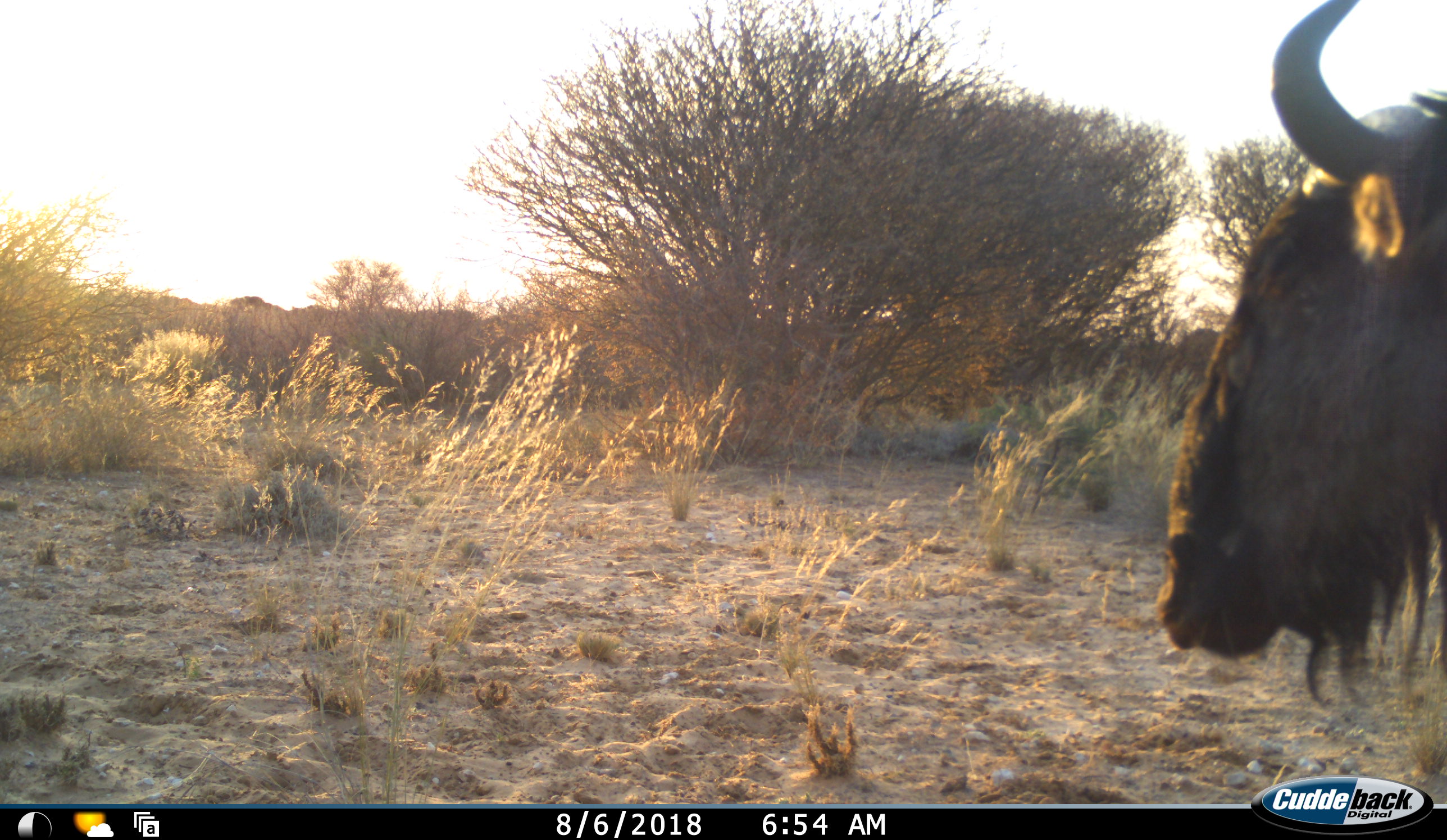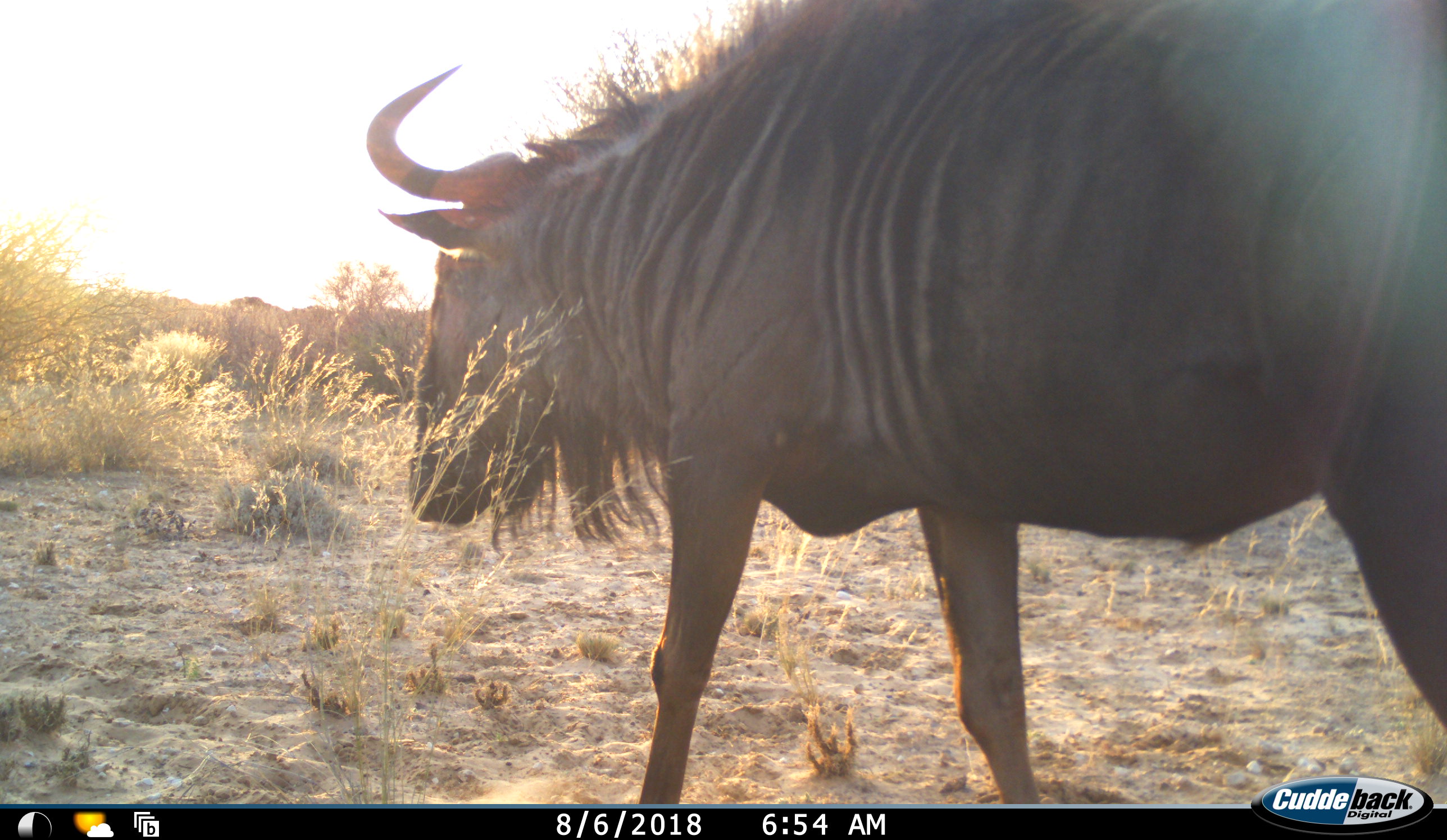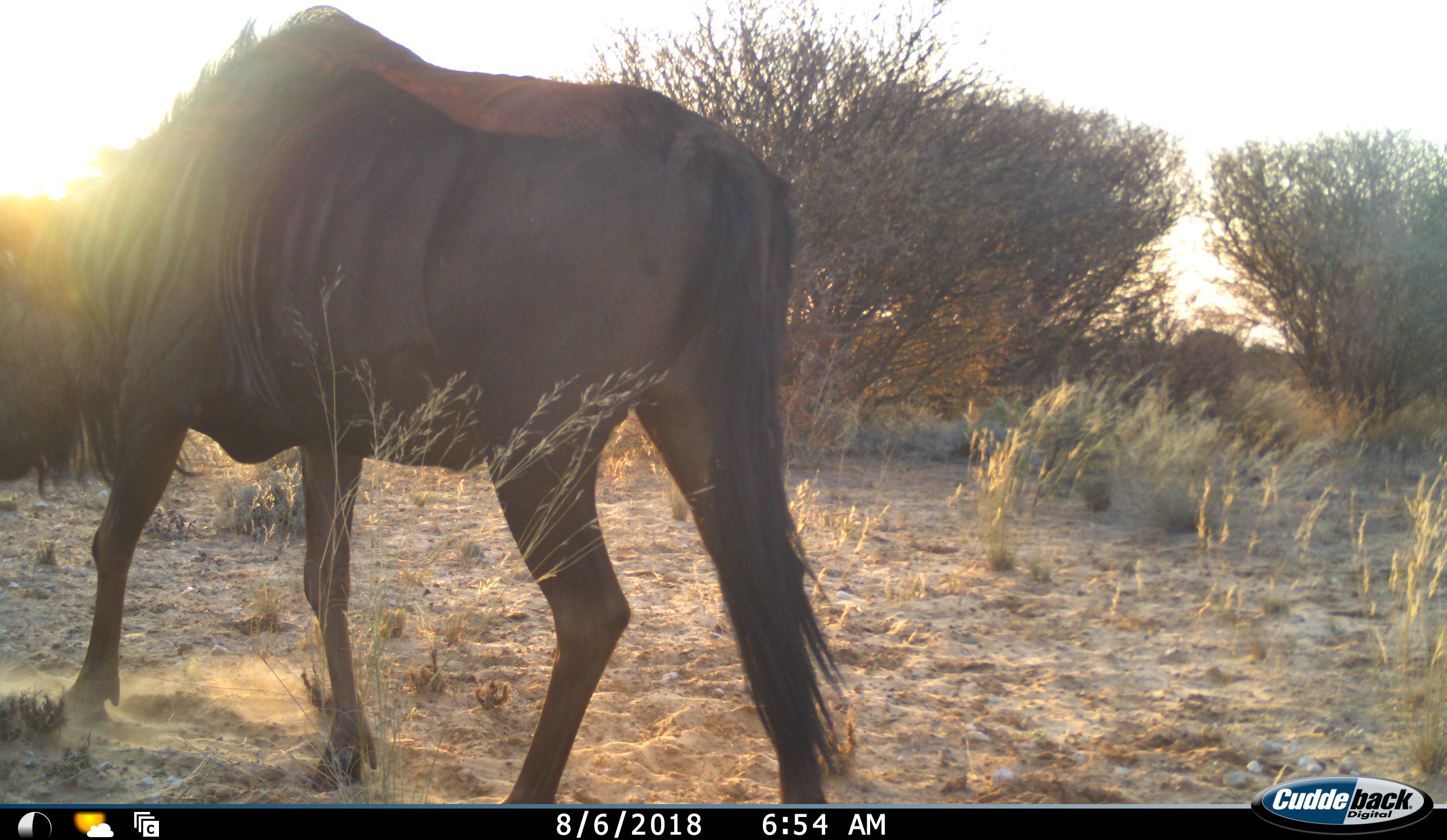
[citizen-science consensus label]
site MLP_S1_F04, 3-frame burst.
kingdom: Animalia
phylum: Chordata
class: Mammalia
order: Artiodactyla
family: Bovidae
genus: Connochaetes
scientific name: Connochaetes taurinus taurinus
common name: blue wildebeest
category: wildebeestblue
Wildebeestblue (blue wildebeest) (Connochaetes taurinus taurinus), count 1. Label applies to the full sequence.